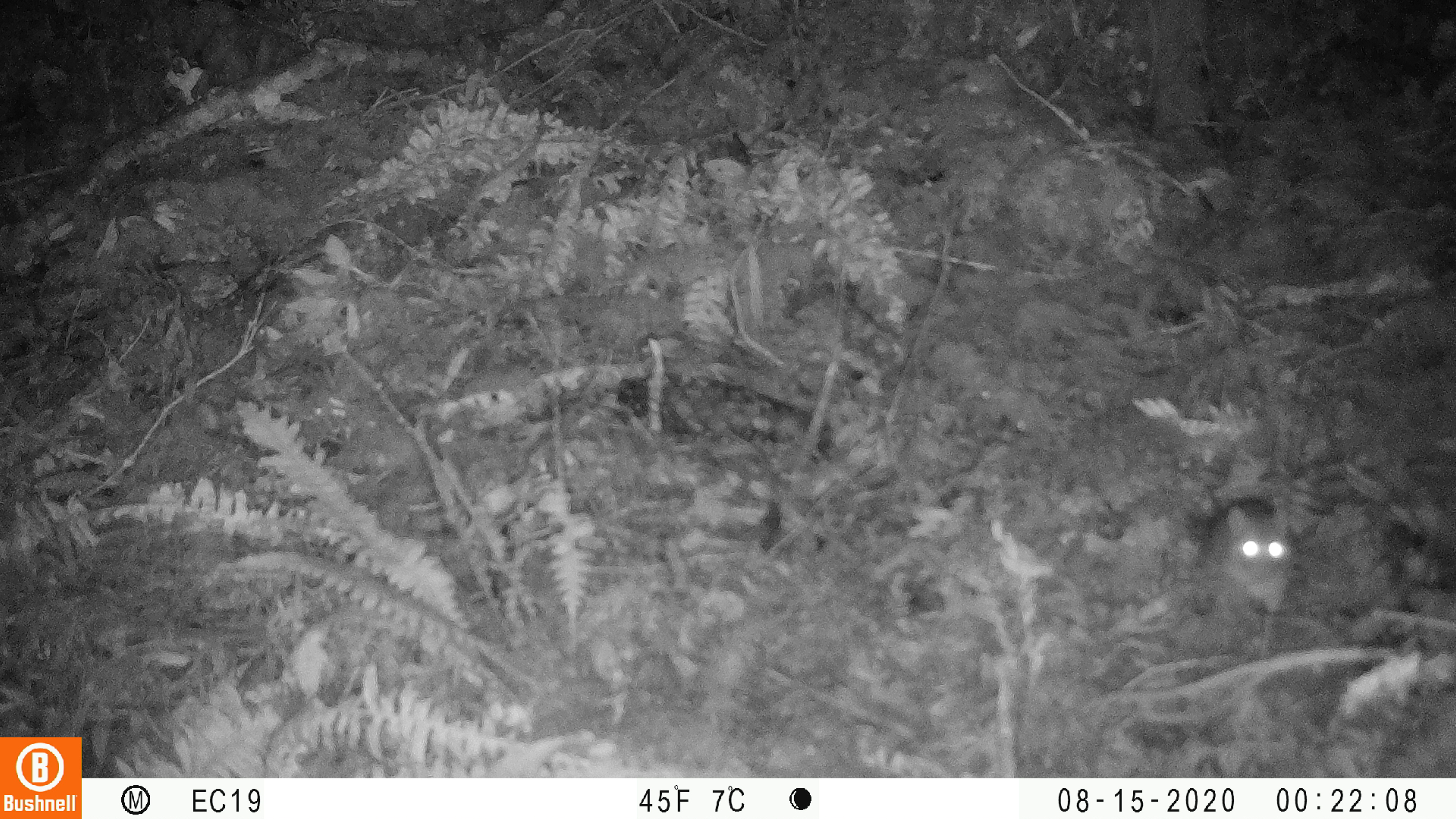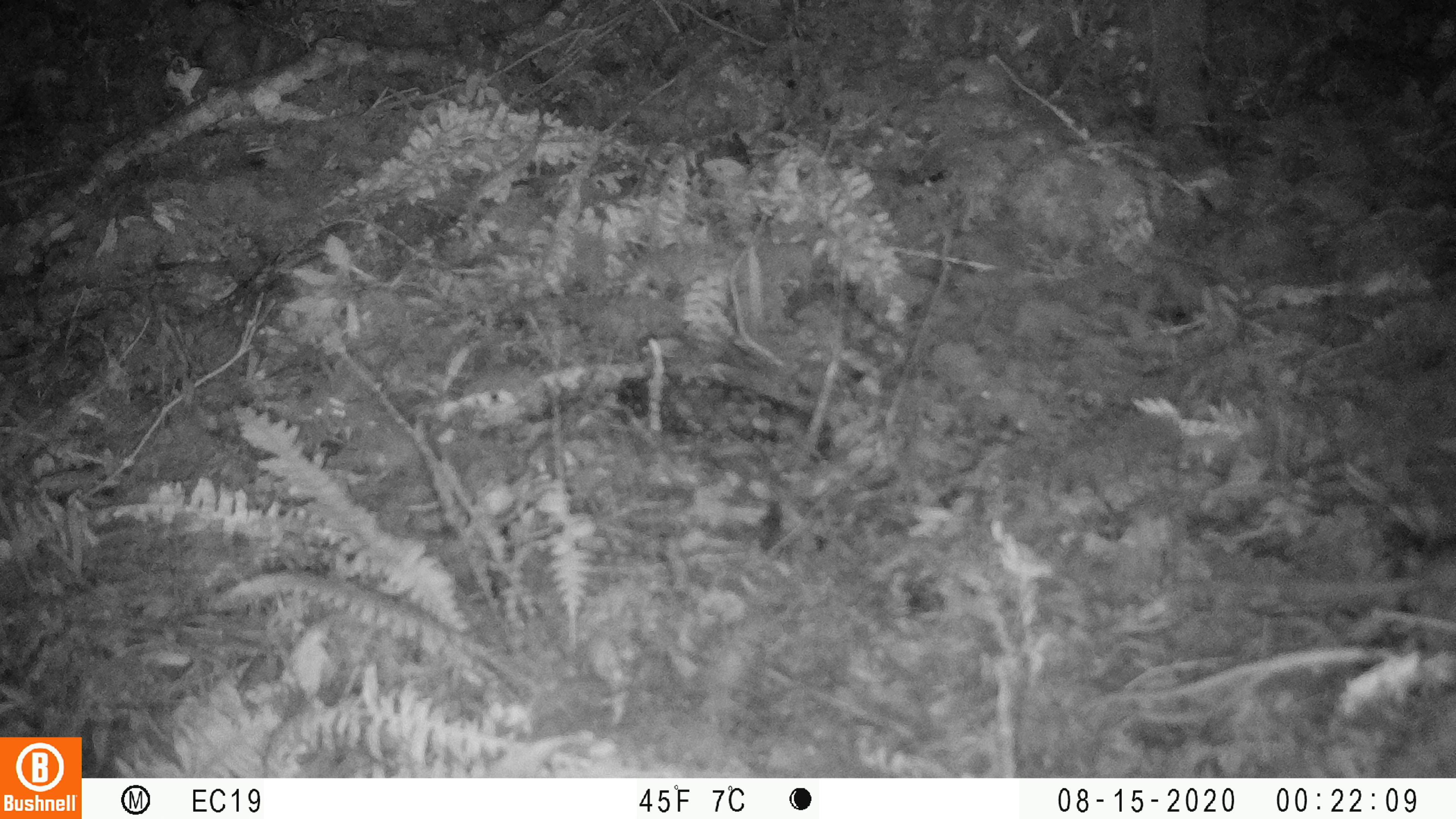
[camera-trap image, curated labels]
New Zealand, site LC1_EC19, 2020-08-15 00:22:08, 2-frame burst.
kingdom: Animalia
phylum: Chordata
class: Mammalia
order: Rodentia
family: Muridae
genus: Rattus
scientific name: Rattus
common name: rat